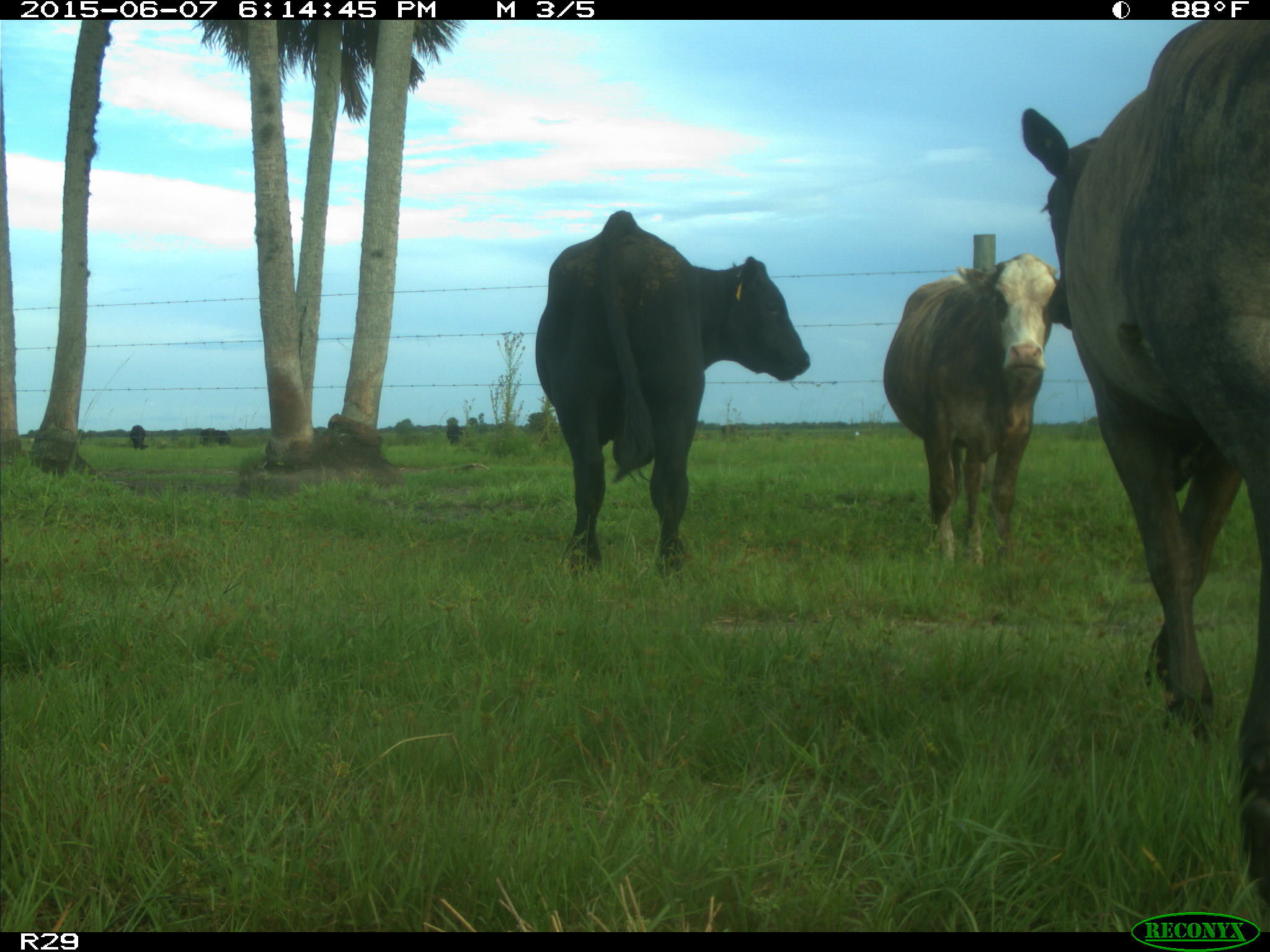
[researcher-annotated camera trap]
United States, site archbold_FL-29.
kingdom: Animalia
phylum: Chordata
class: Mammalia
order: Artiodactyla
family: Bovidae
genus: Bos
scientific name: Bos taurus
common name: domestic cow